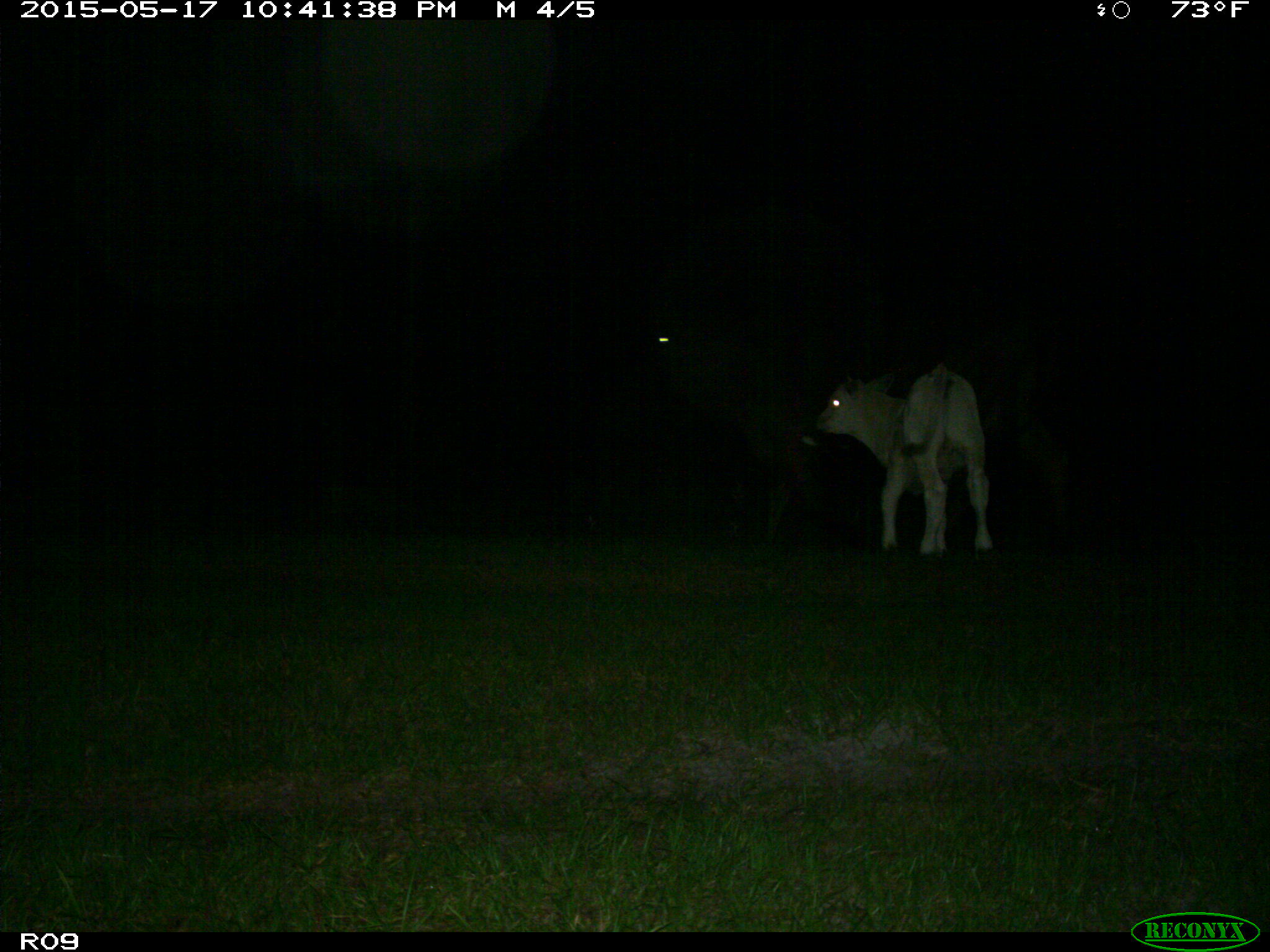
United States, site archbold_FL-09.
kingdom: Animalia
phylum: Chordata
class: Mammalia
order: Artiodactyla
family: Bovidae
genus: Bos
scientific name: Bos taurus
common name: domestic cow